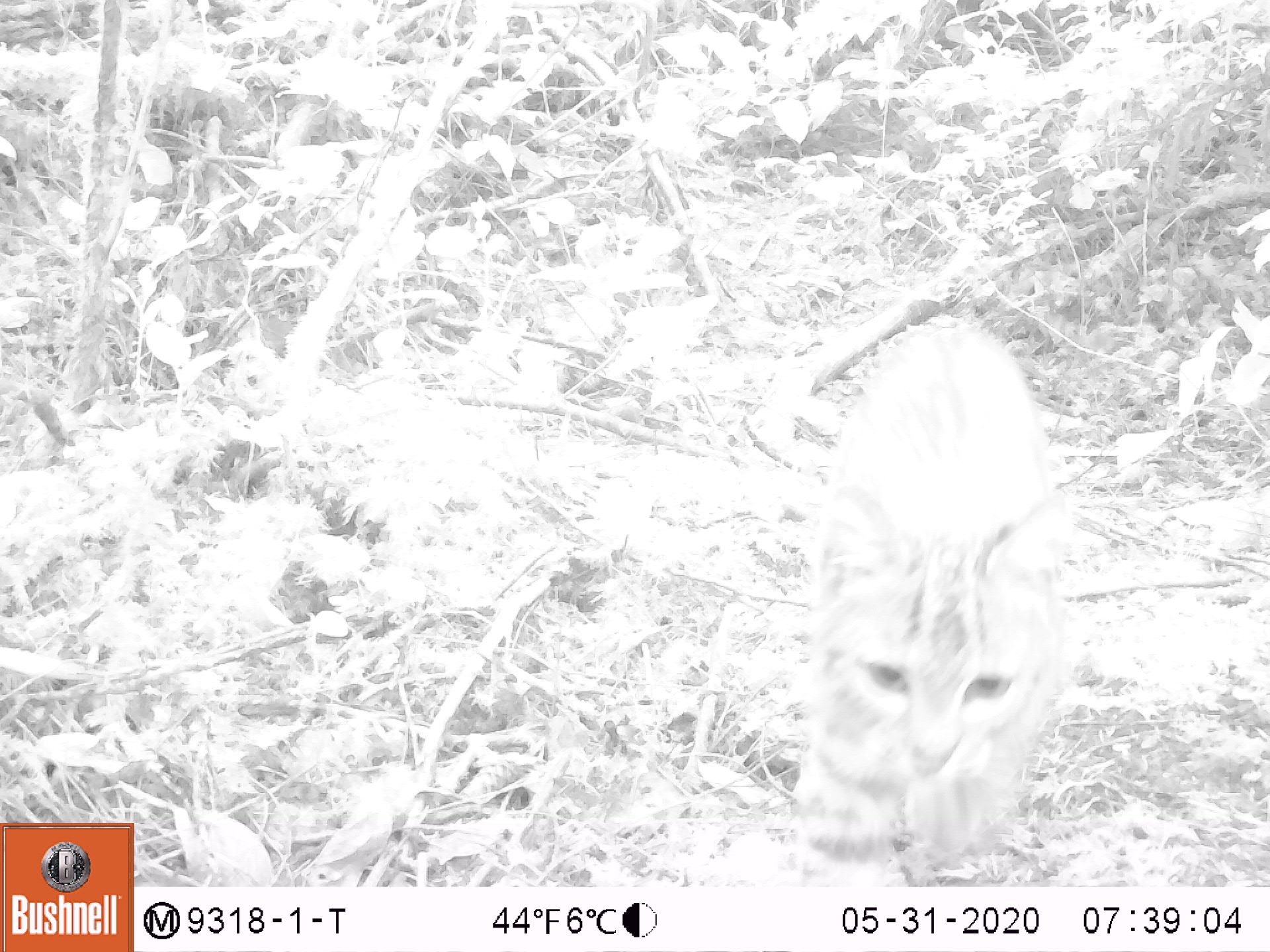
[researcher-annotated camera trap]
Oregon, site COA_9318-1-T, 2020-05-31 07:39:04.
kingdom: Animalia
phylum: Chordata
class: Mammalia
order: Carnivora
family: Felidae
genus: Lynx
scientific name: Lynx rufus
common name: bobcat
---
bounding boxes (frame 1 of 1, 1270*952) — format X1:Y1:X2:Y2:
bobcat: 752:307:1099:885